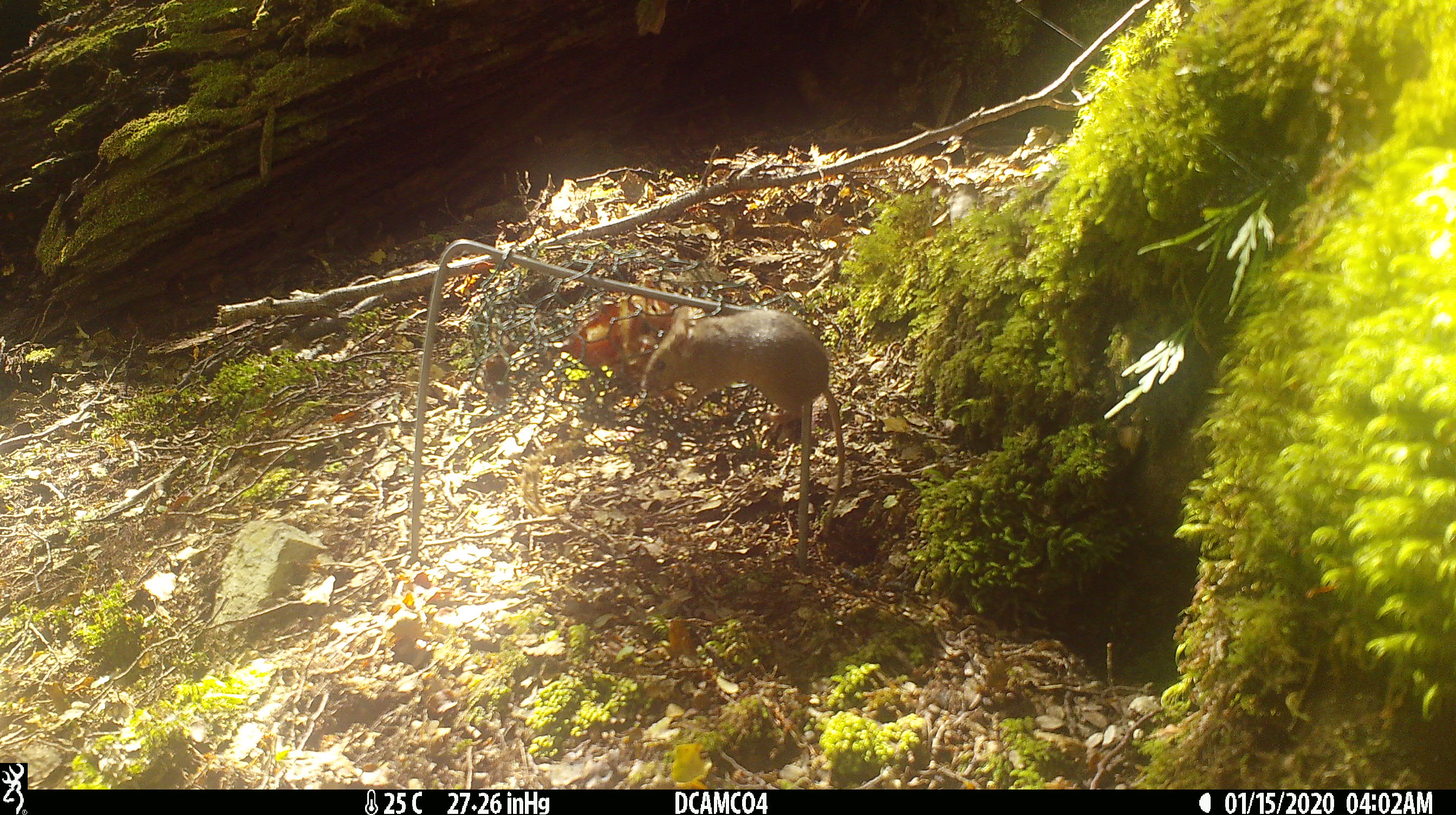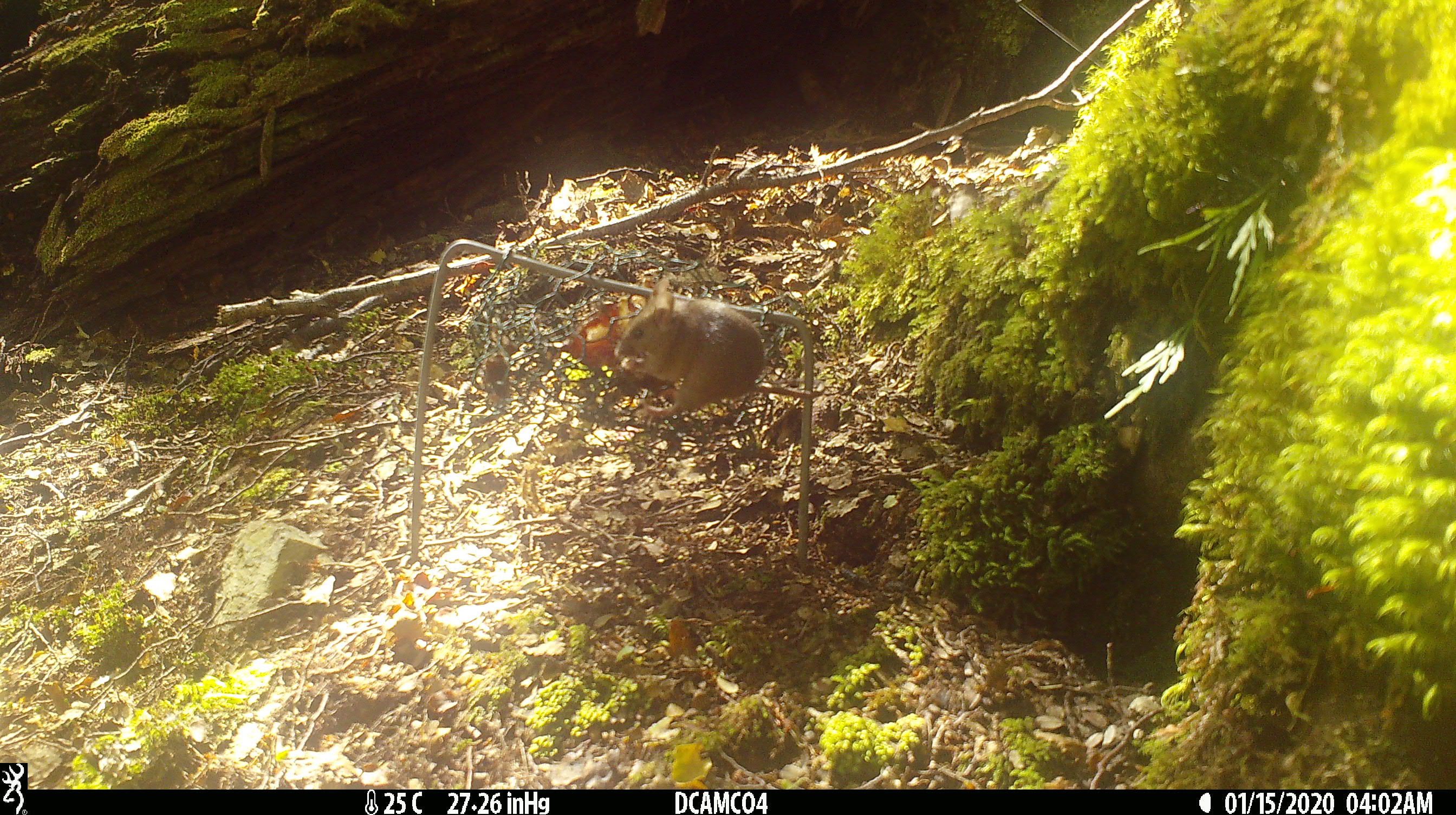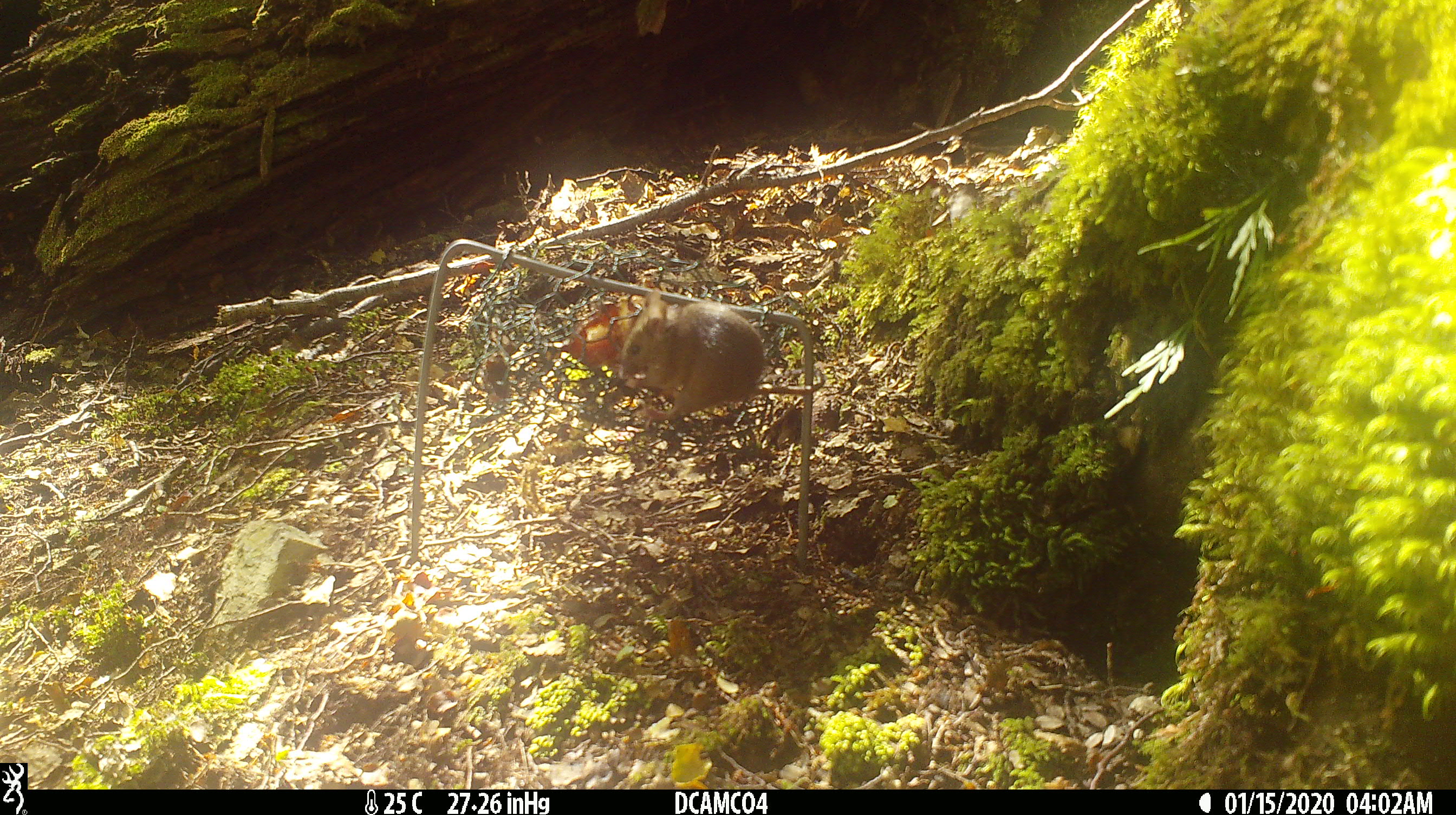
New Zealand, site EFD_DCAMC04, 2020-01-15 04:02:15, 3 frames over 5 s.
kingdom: Animalia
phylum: Chordata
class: Mammalia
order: Rodentia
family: Muridae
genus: Mus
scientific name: Mus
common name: mouse